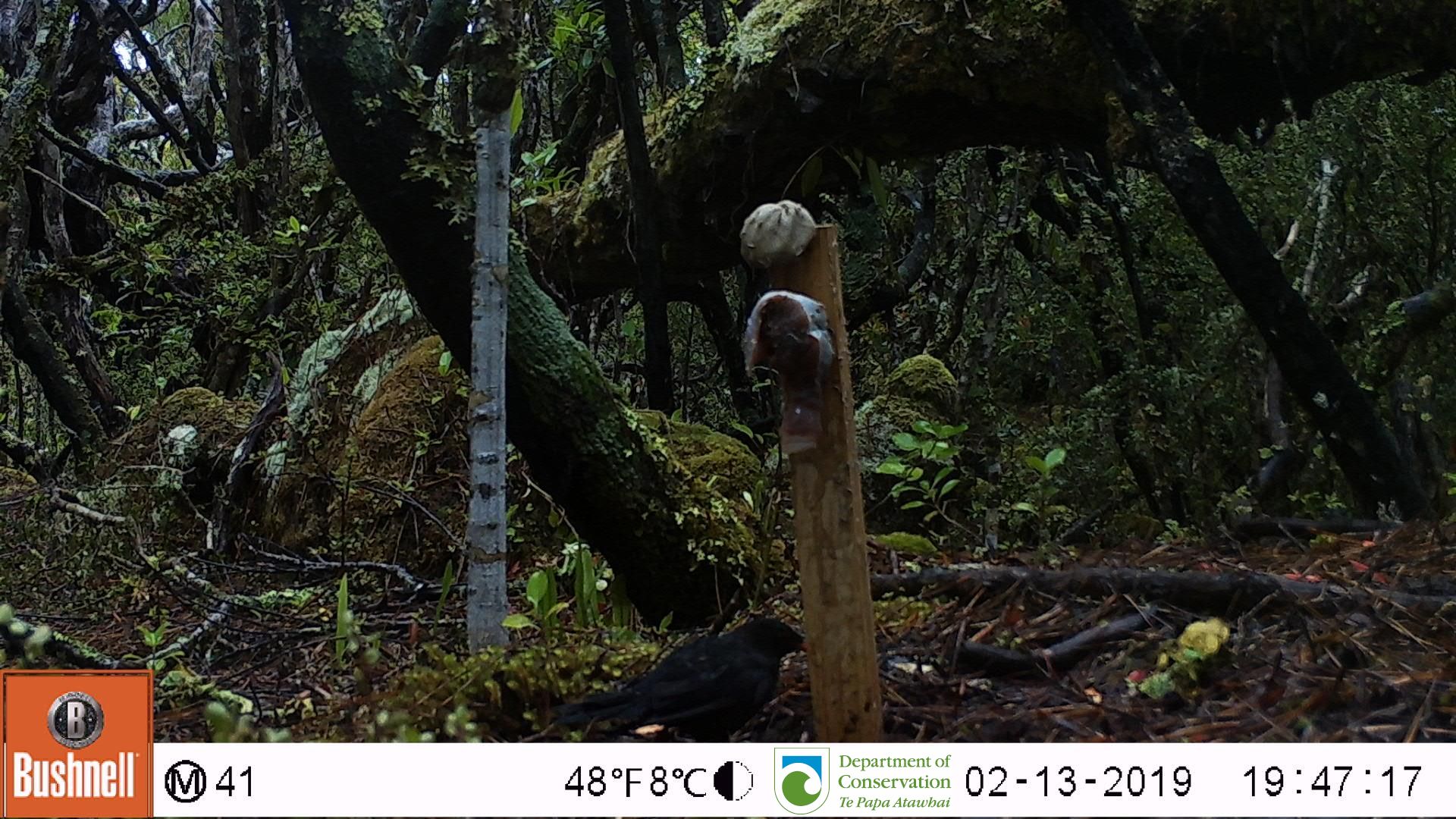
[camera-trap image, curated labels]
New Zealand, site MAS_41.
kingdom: Animalia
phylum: Chordata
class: Aves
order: Passeriformes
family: Turdidae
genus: Turdus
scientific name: Turdus merula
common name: eurasian blackbird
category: blackbird